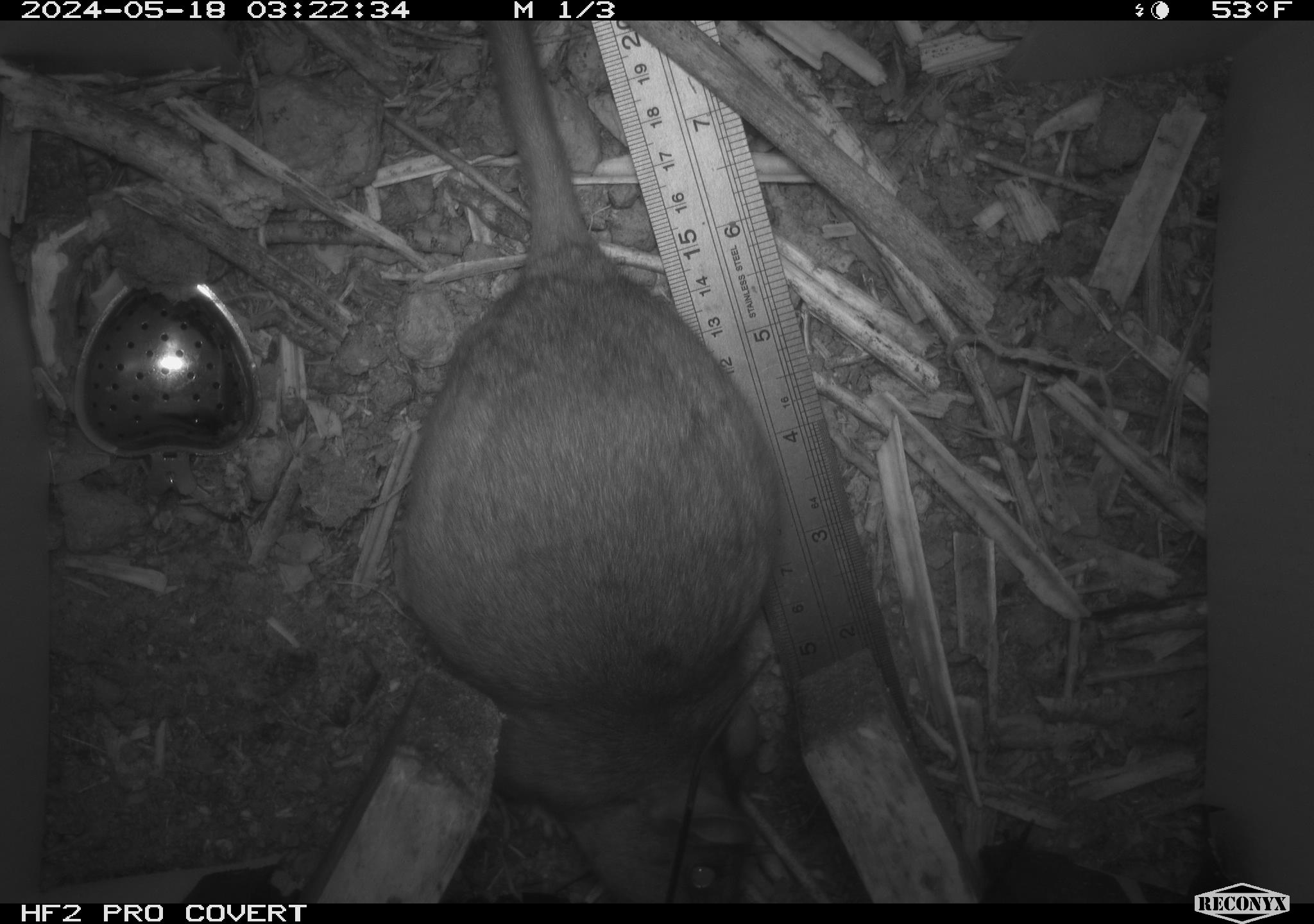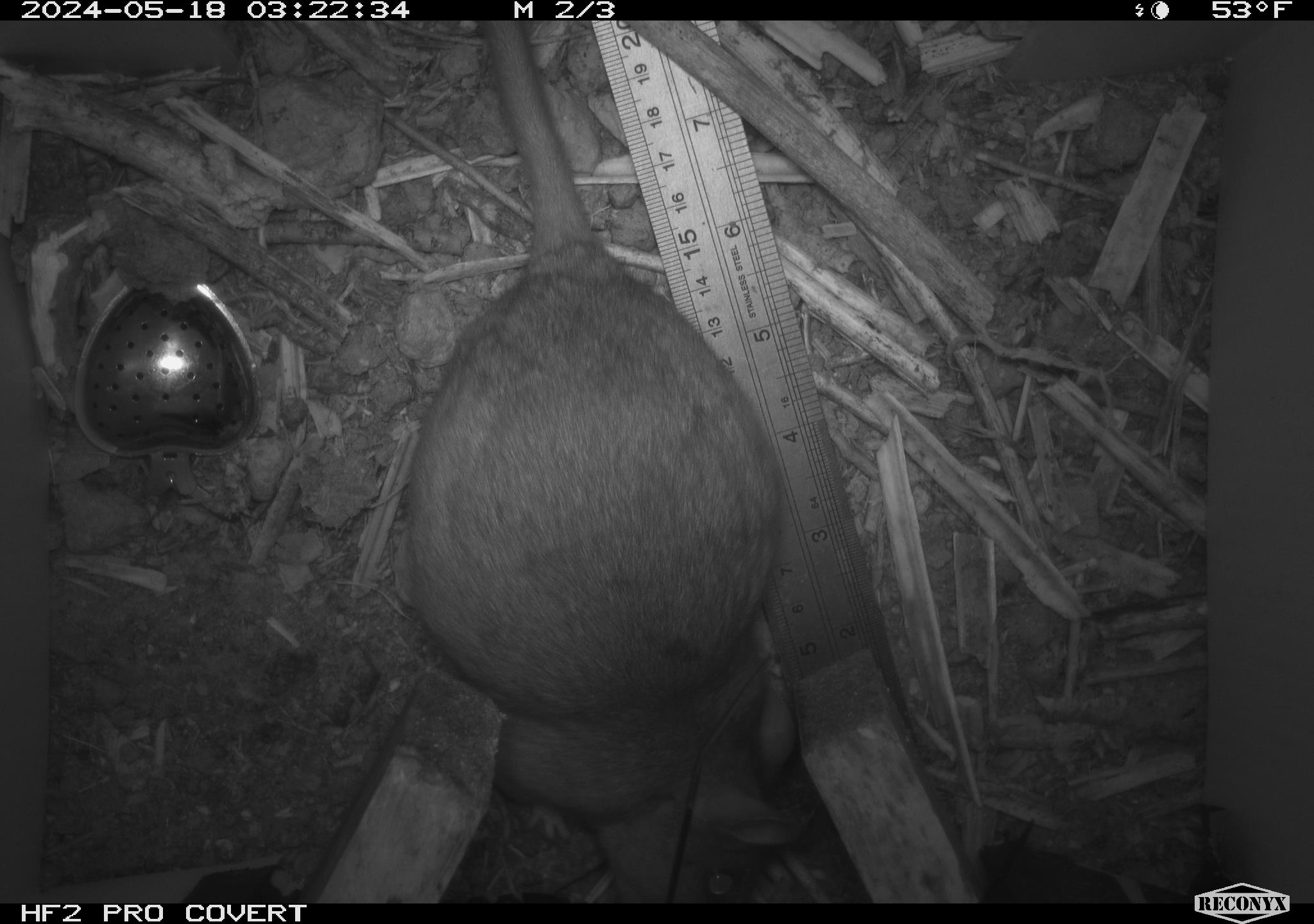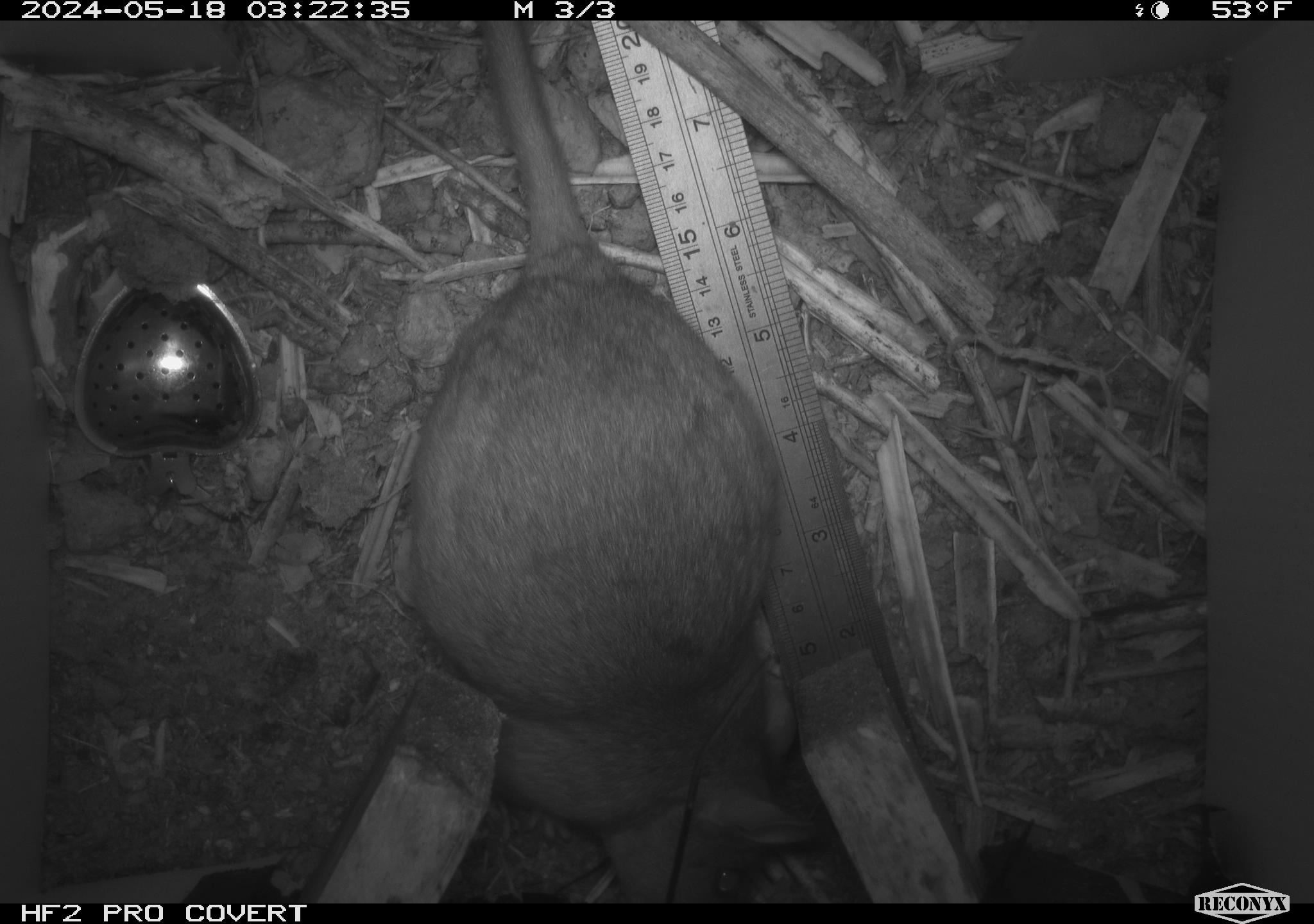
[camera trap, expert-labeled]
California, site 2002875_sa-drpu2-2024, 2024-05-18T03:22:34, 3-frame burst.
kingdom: Animalia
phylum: Chordata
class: Mammalia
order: Rodentia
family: Cricetidae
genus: Neotoma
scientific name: Neotoma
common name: pack rat or woodrat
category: neotoma species